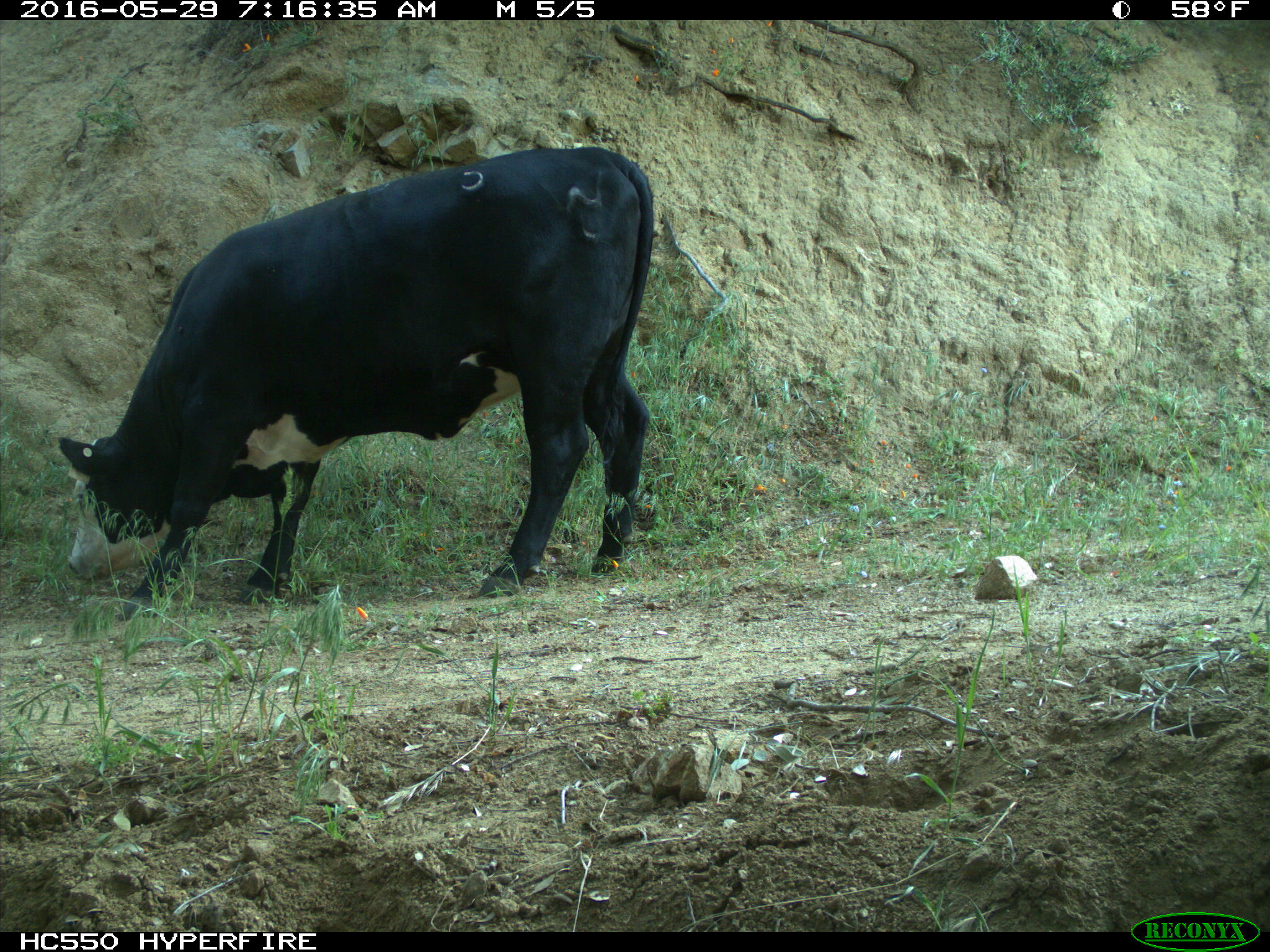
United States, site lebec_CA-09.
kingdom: Animalia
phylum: Chordata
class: Mammalia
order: Artiodactyla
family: Bovidae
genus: Bos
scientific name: Bos taurus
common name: domestic cow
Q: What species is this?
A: Bos taurus (domestic cow).